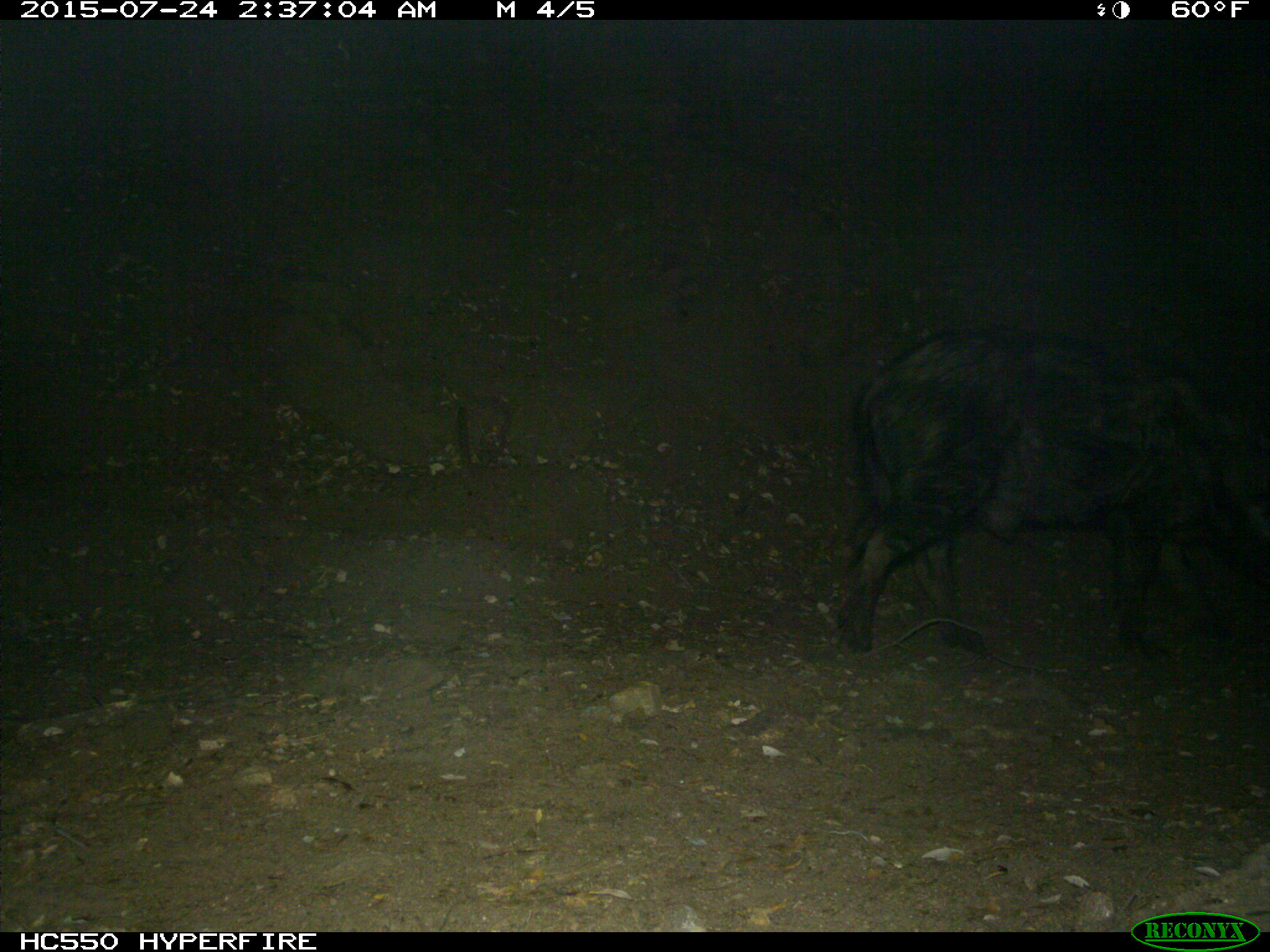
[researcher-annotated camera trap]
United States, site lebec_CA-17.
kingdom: Animalia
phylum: Chordata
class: Mammalia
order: Artiodactyla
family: Suidae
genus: Sus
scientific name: Sus scrofa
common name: wild boar